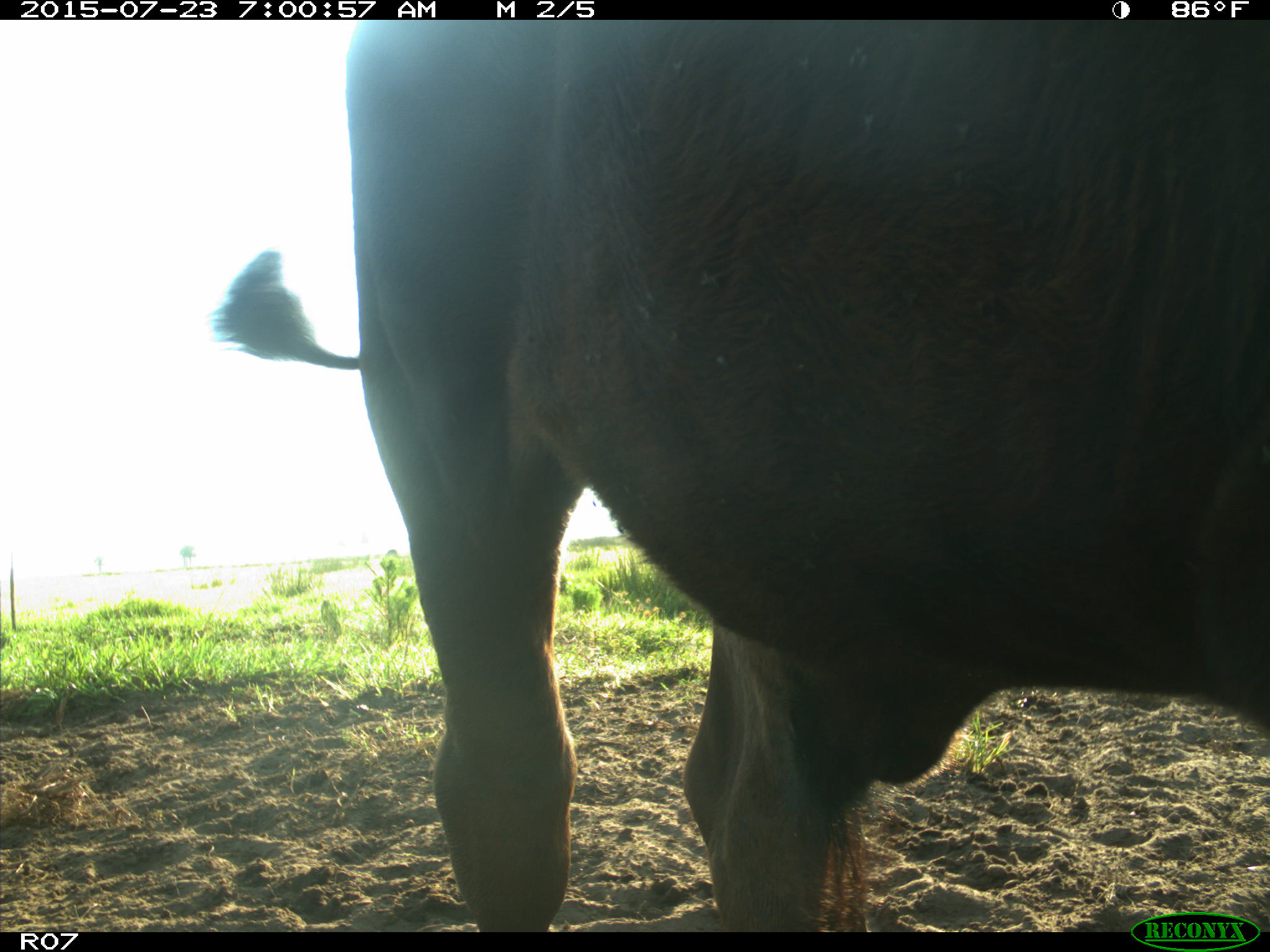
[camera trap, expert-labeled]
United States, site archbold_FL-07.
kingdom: Animalia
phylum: Chordata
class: Mammalia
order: Artiodactyla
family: Bovidae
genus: Bos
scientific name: Bos taurus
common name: domestic cow